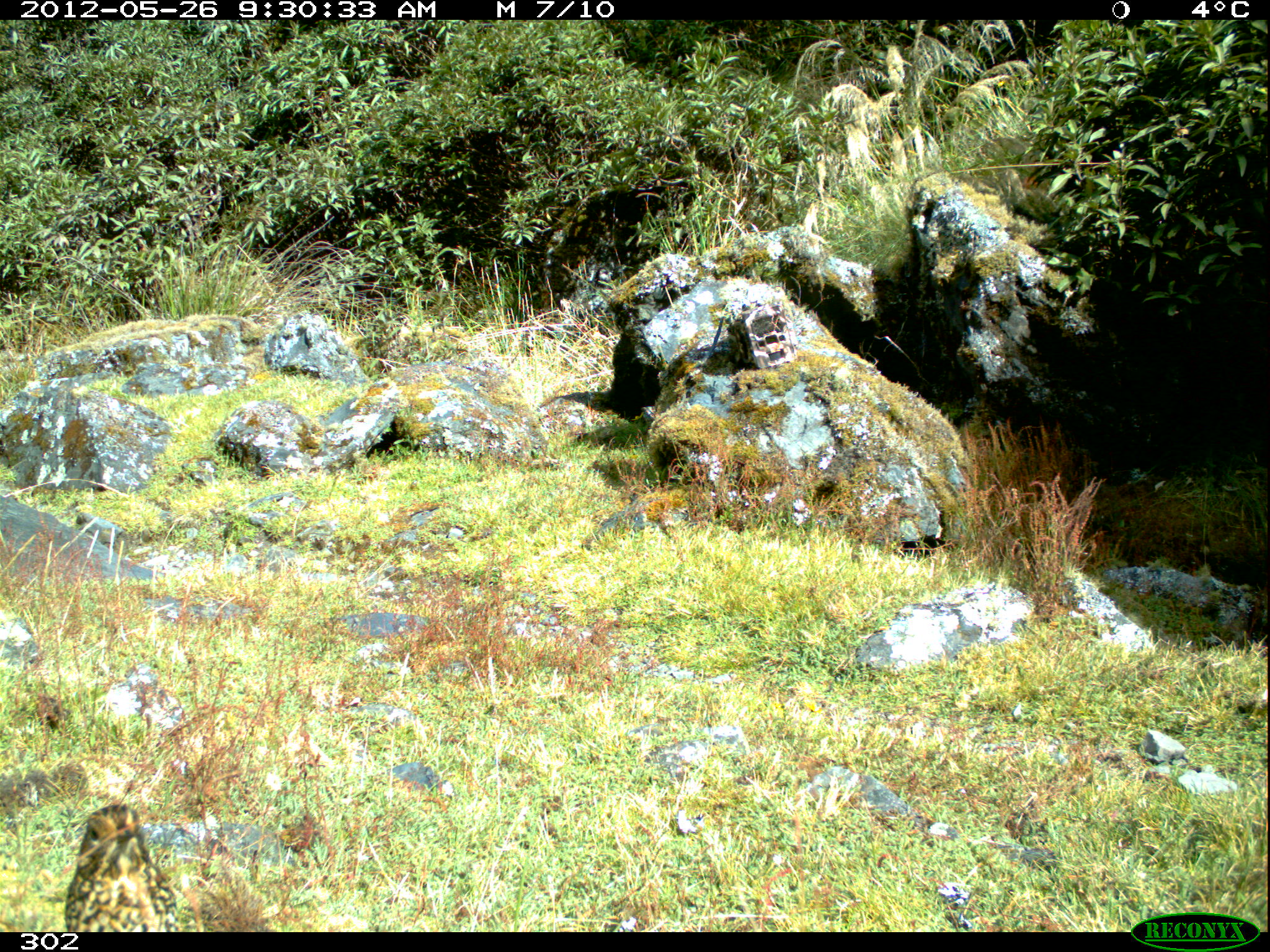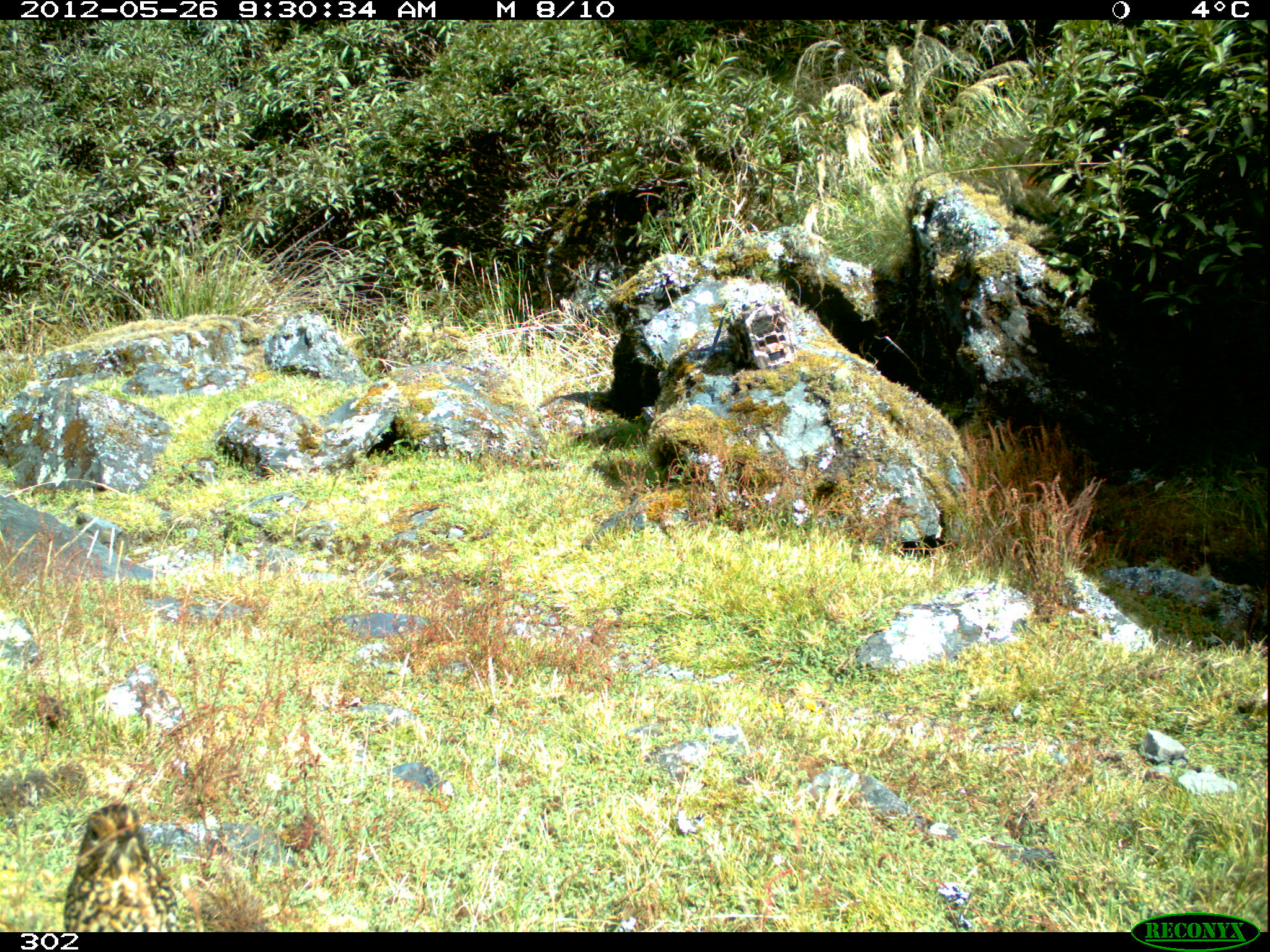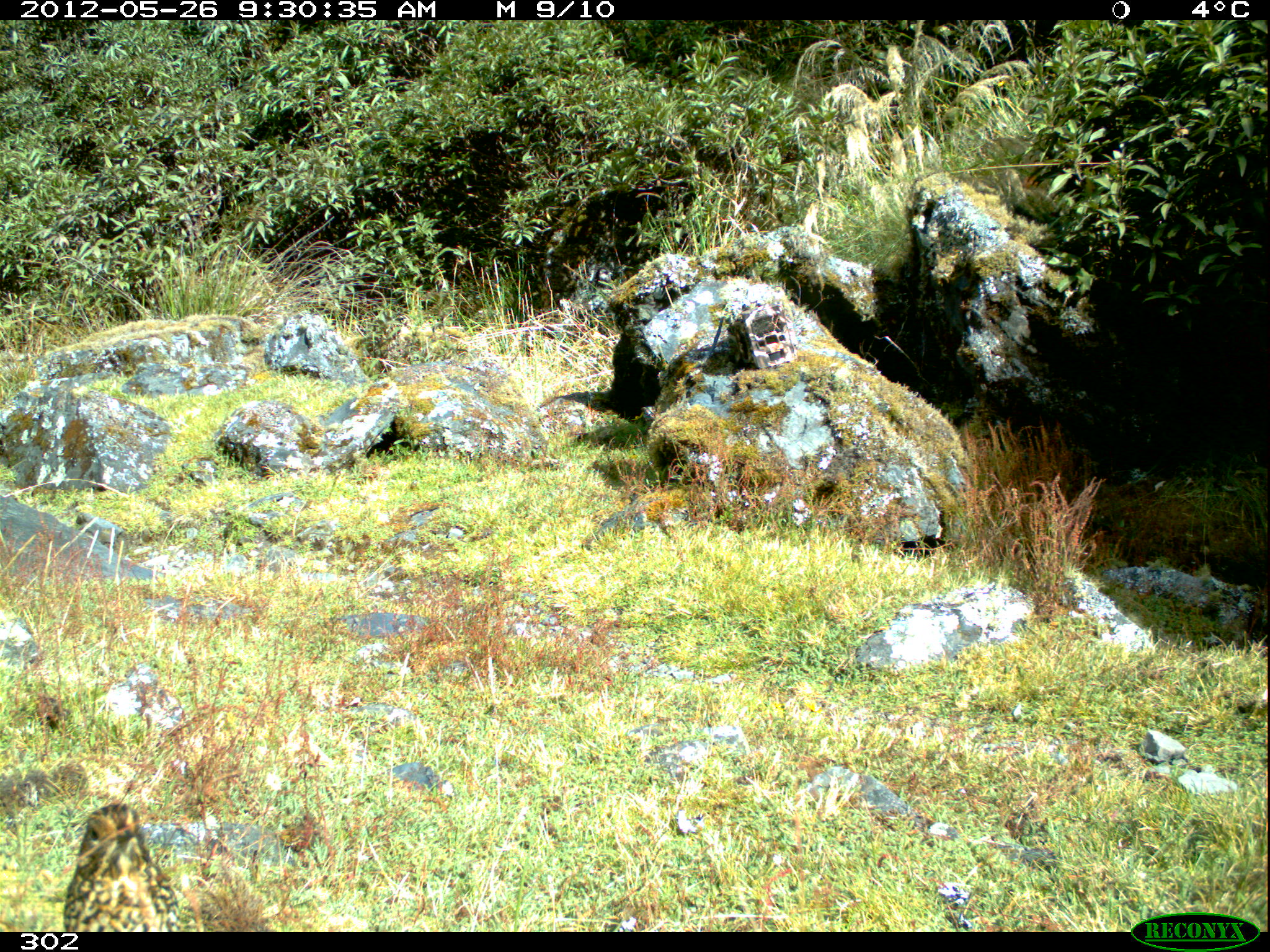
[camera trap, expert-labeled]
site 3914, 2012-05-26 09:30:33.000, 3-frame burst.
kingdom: Animalia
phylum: Chordata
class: Aves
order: Passeriformes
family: Grallariidae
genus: Grallaria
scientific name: Grallaria andicolus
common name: stripe-headed antpitta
Grallaria andicolus (stripe-headed antpitta).